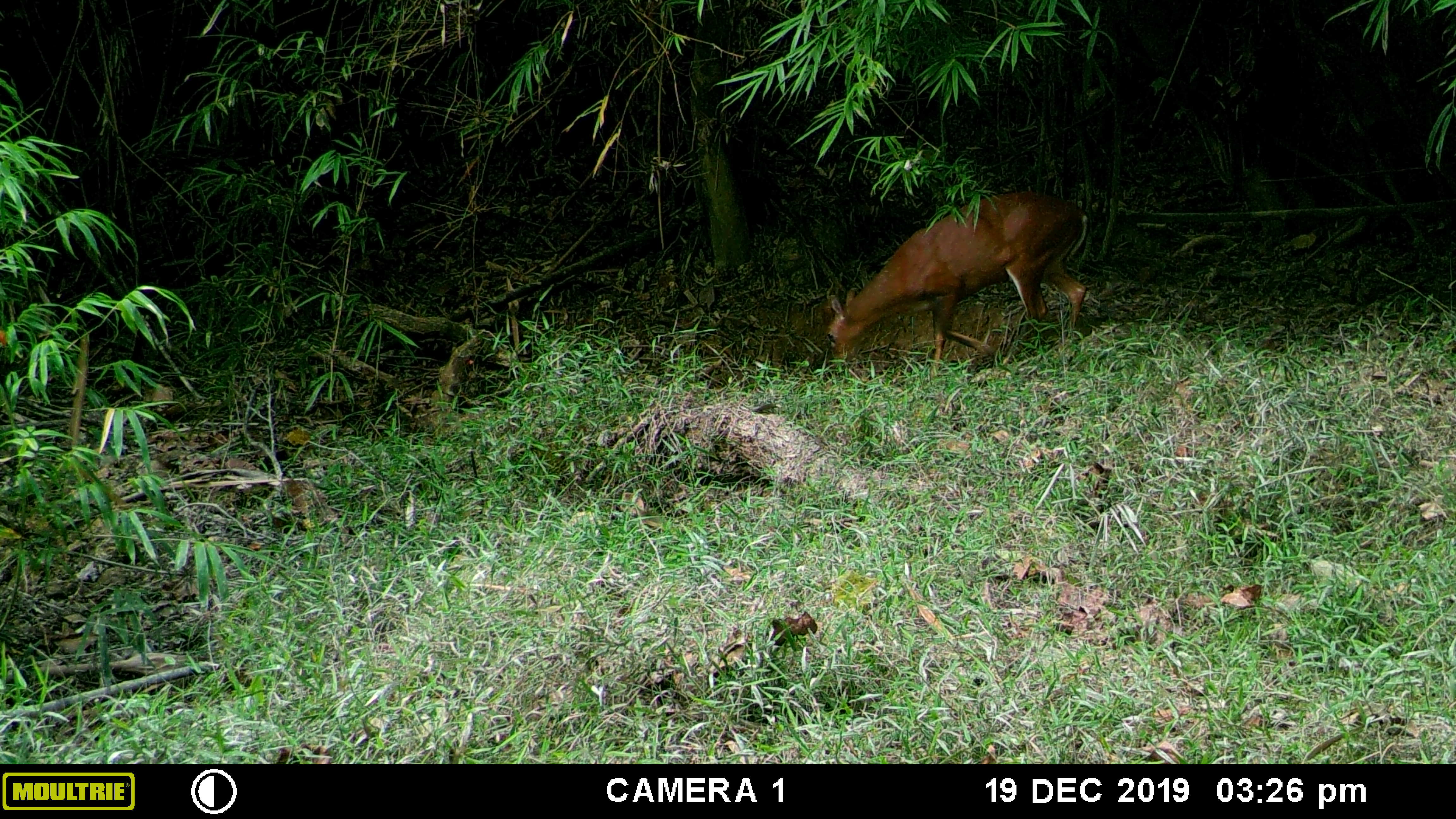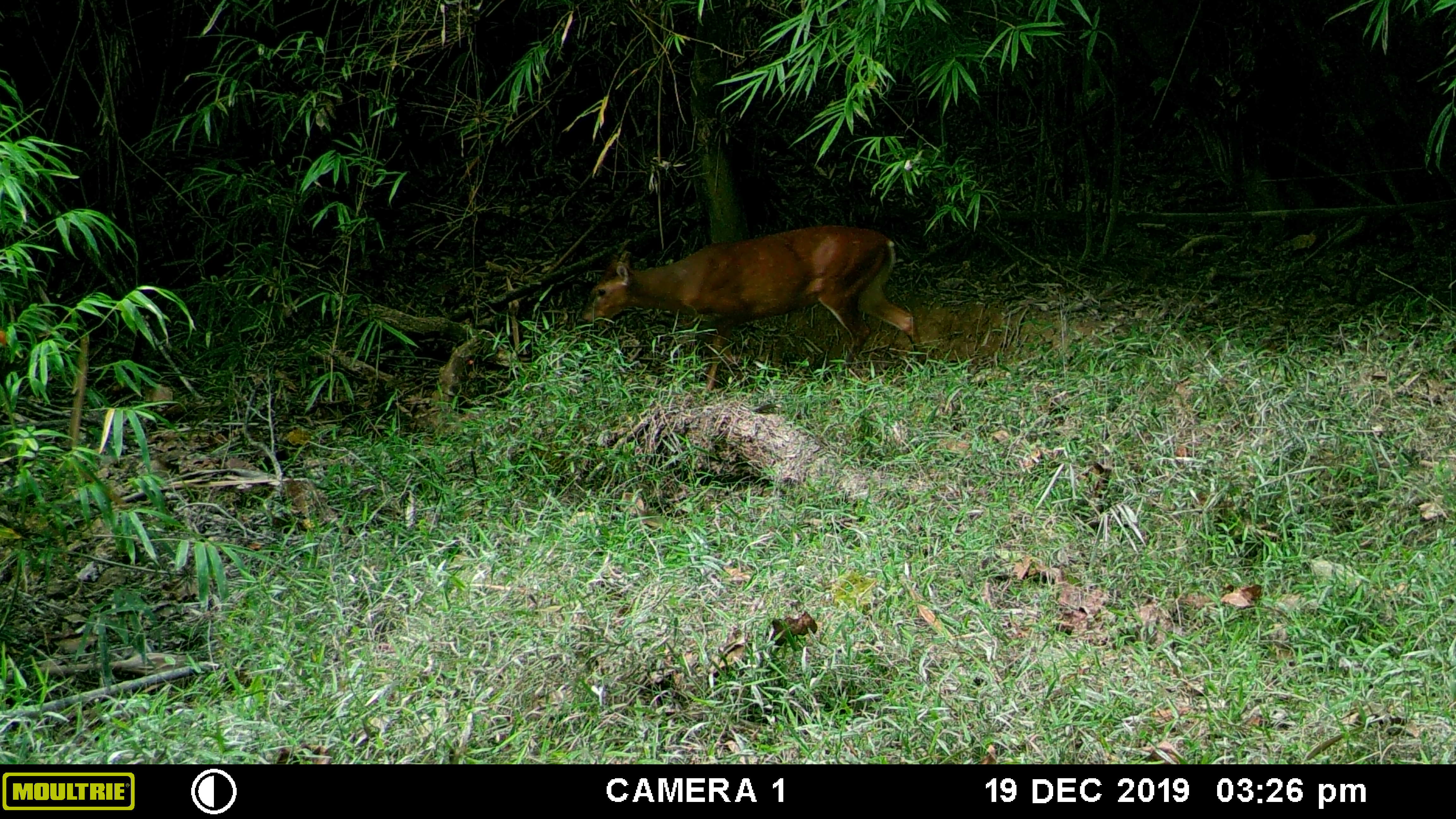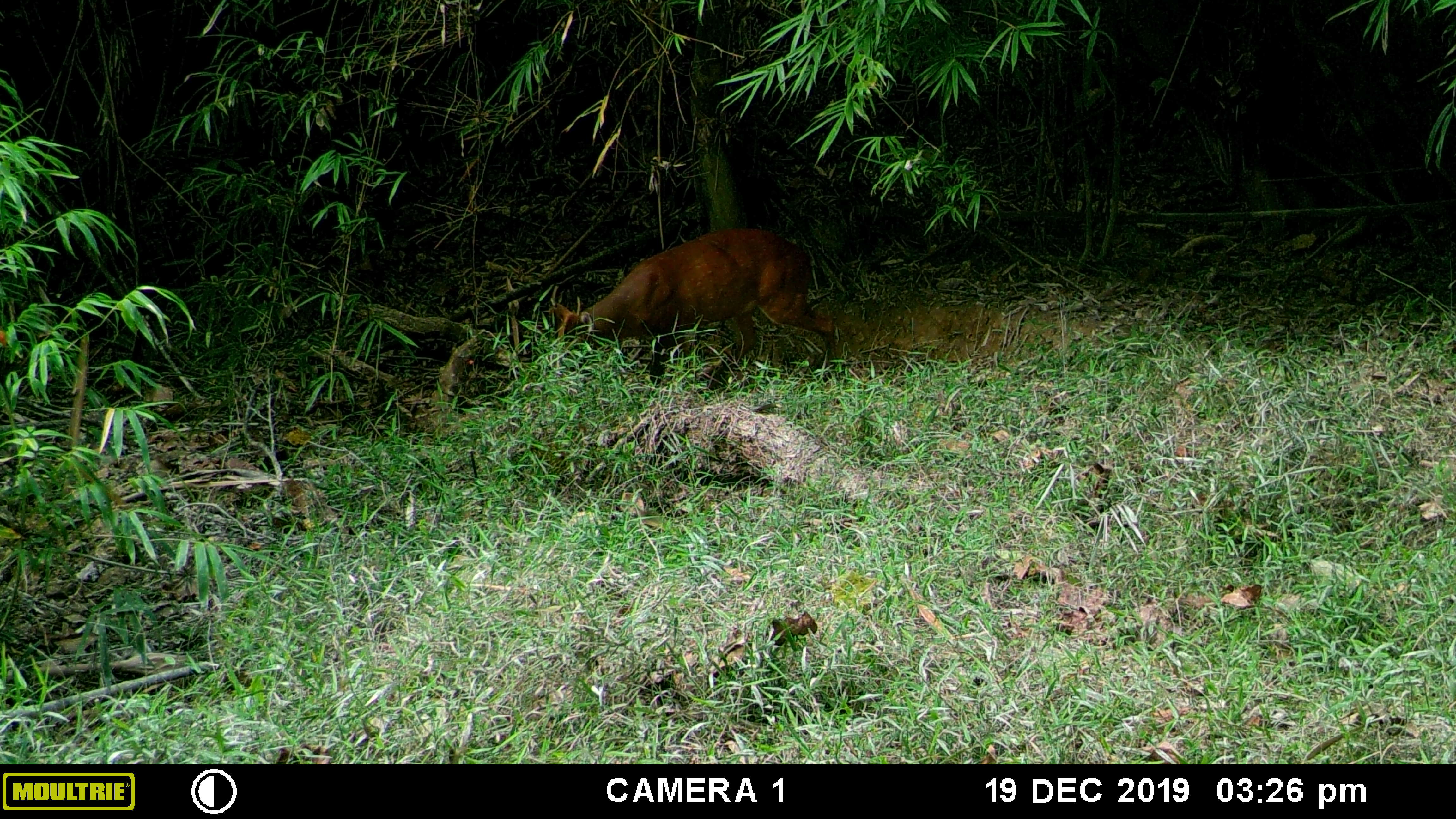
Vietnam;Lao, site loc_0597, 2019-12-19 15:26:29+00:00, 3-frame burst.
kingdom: Animalia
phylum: Chordata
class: Mammalia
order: Artiodactyla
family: Cervidae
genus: Muntiacus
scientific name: Muntiacus muntjak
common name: red muntjac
Red muntjac (Muntiacus muntjak). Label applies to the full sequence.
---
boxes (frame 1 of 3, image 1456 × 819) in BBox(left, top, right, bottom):
red muntjac: BBox(826, 191, 1087, 380)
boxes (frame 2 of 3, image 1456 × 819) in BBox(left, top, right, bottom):
red muntjac: BBox(576, 224, 924, 400)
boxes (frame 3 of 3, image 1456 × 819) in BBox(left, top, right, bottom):
red muntjac: BBox(547, 227, 835, 390)